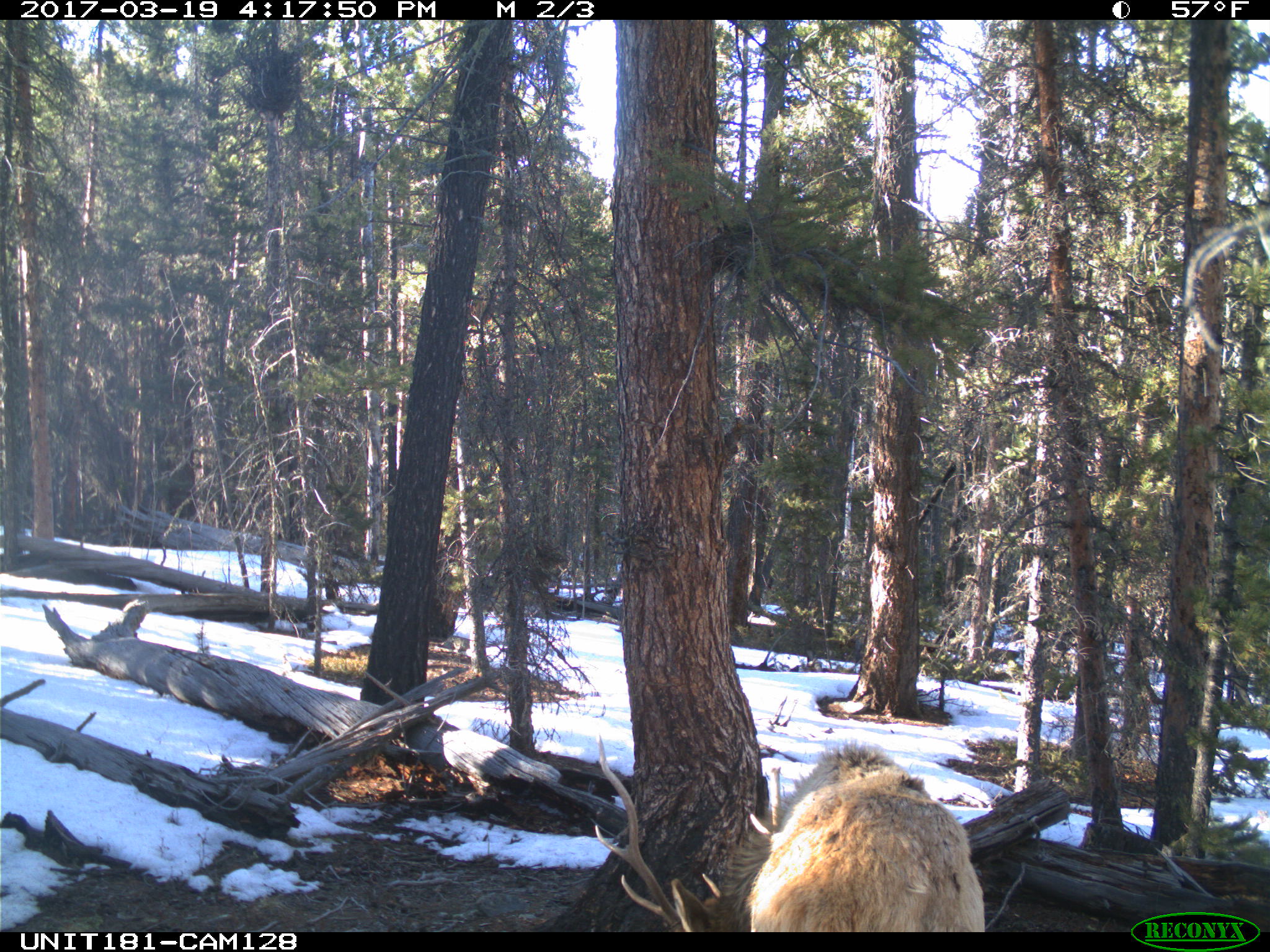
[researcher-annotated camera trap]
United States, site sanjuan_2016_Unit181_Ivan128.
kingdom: Animalia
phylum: Chordata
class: Mammalia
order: Artiodactyla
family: Cervidae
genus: Cervus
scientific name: Cervus elaphus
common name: red deer